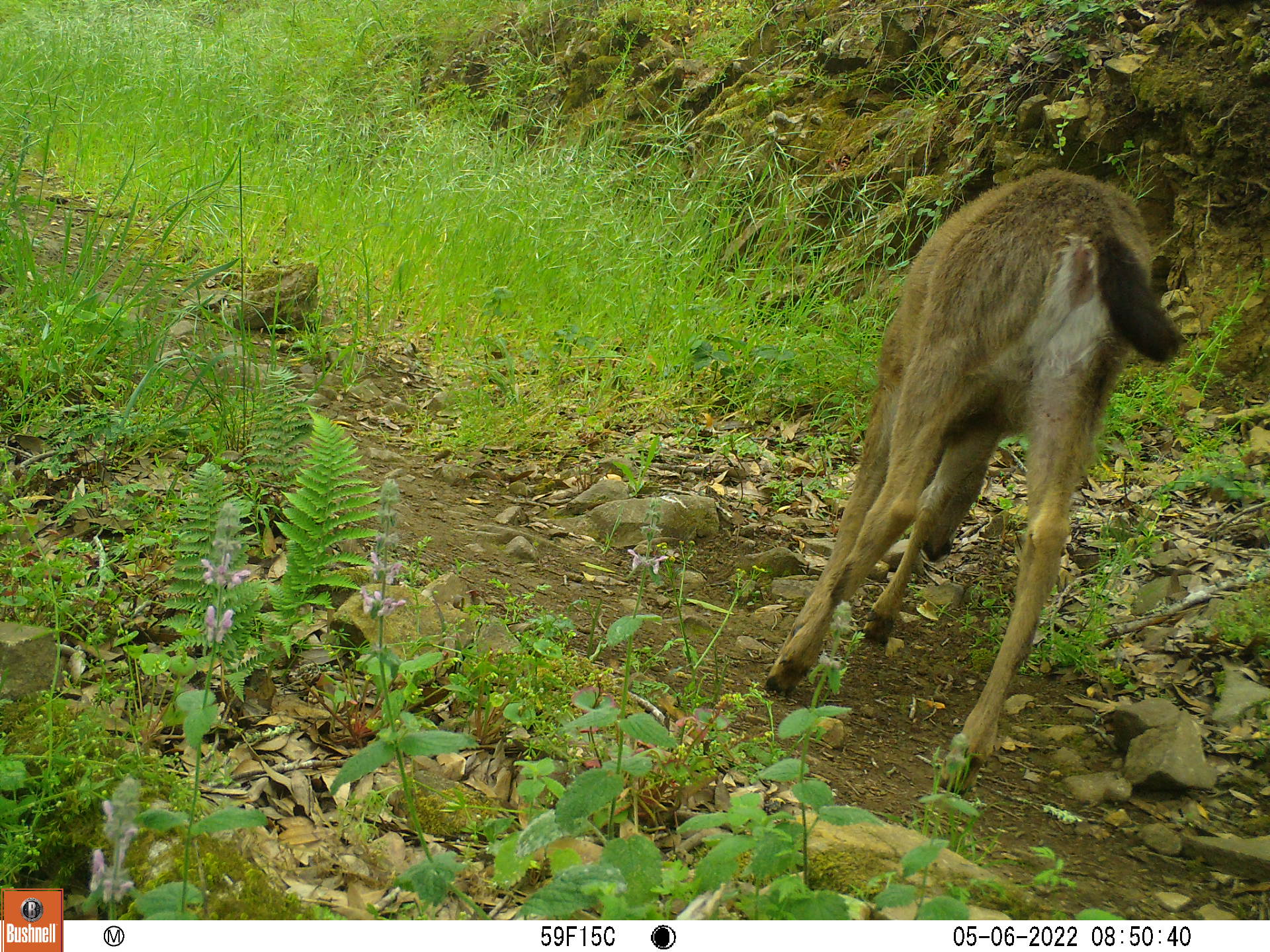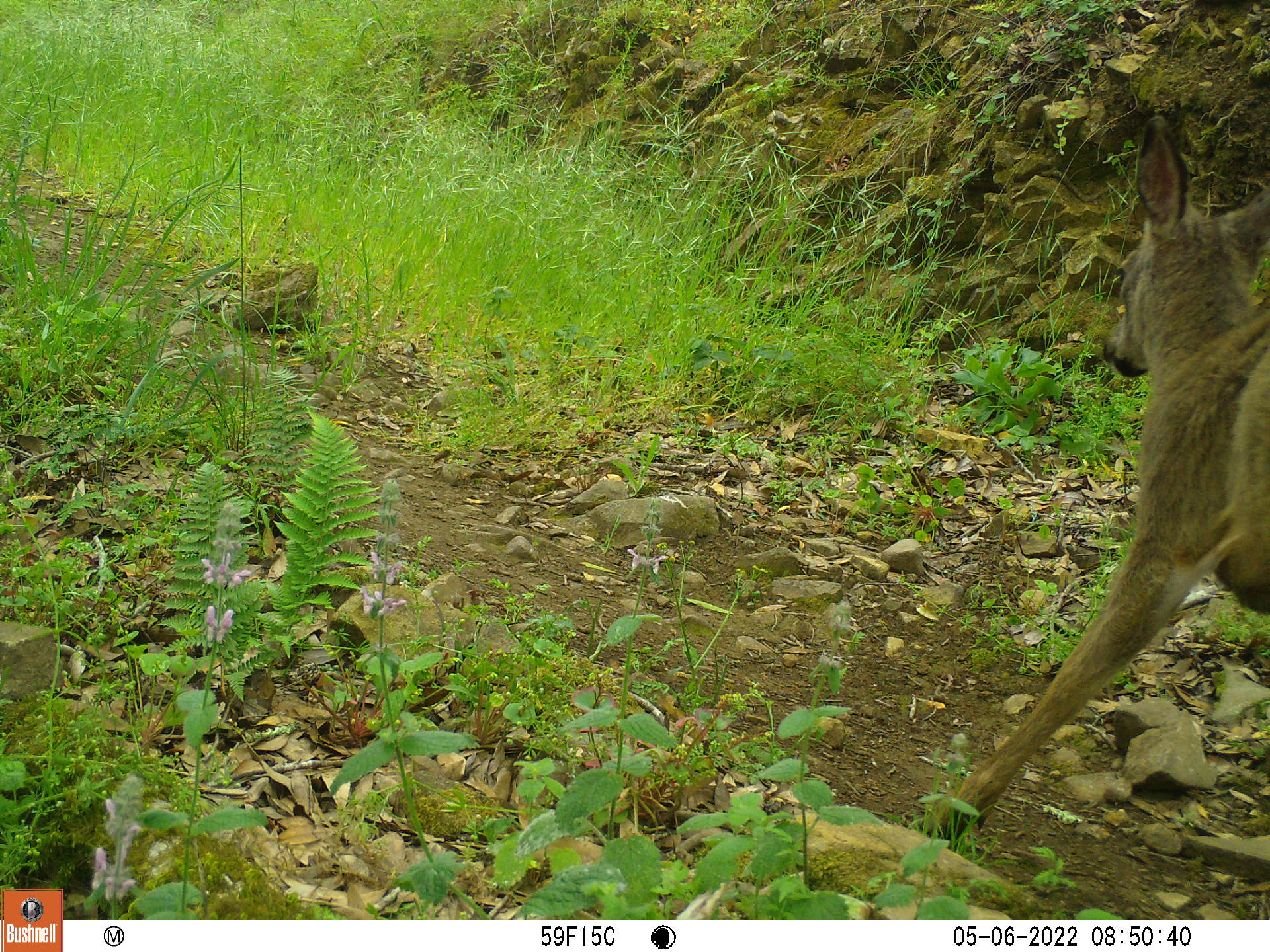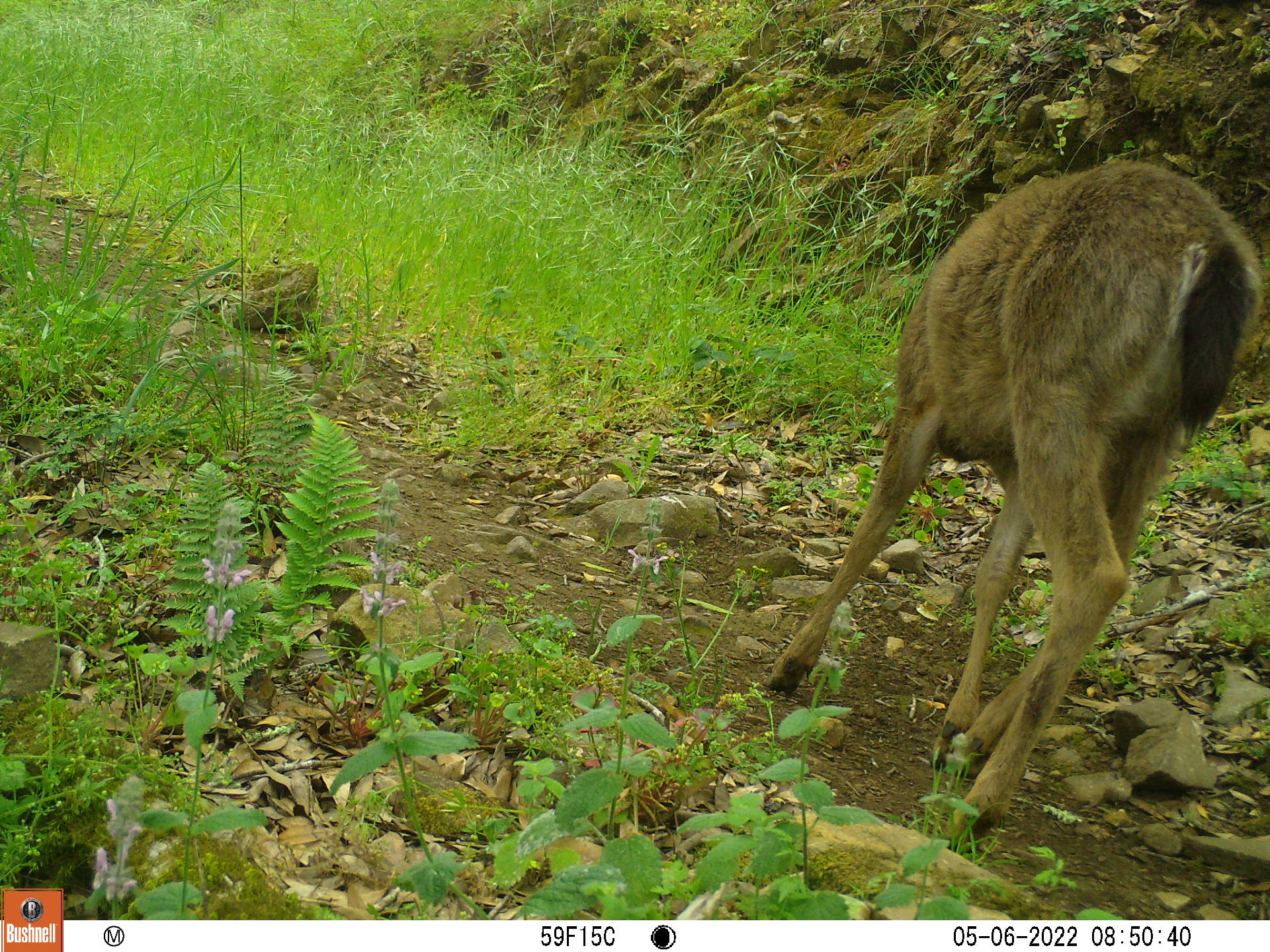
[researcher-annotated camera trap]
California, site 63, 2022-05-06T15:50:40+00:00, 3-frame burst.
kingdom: Animalia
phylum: Chordata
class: Mammalia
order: Artiodactyla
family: Cervidae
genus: Odocoileus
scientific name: Odocoileus hemionus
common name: mule deer